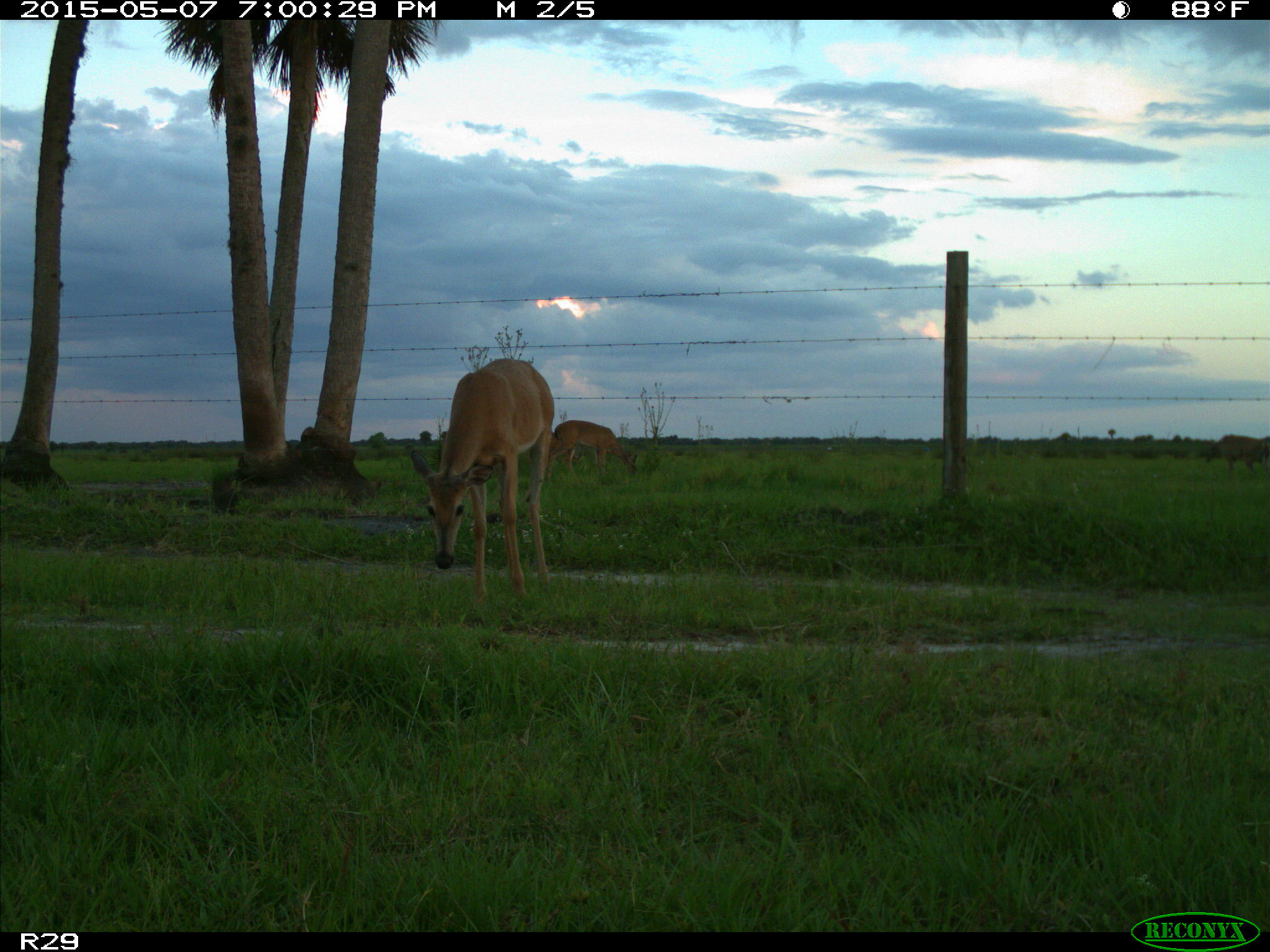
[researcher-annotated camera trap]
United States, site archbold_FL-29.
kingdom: Animalia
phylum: Chordata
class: Mammalia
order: Artiodactyla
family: Cervidae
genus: Odocoileus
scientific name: Odocoileus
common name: deer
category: unidentified deer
Unidentified deer (deer) (Odocoileus).